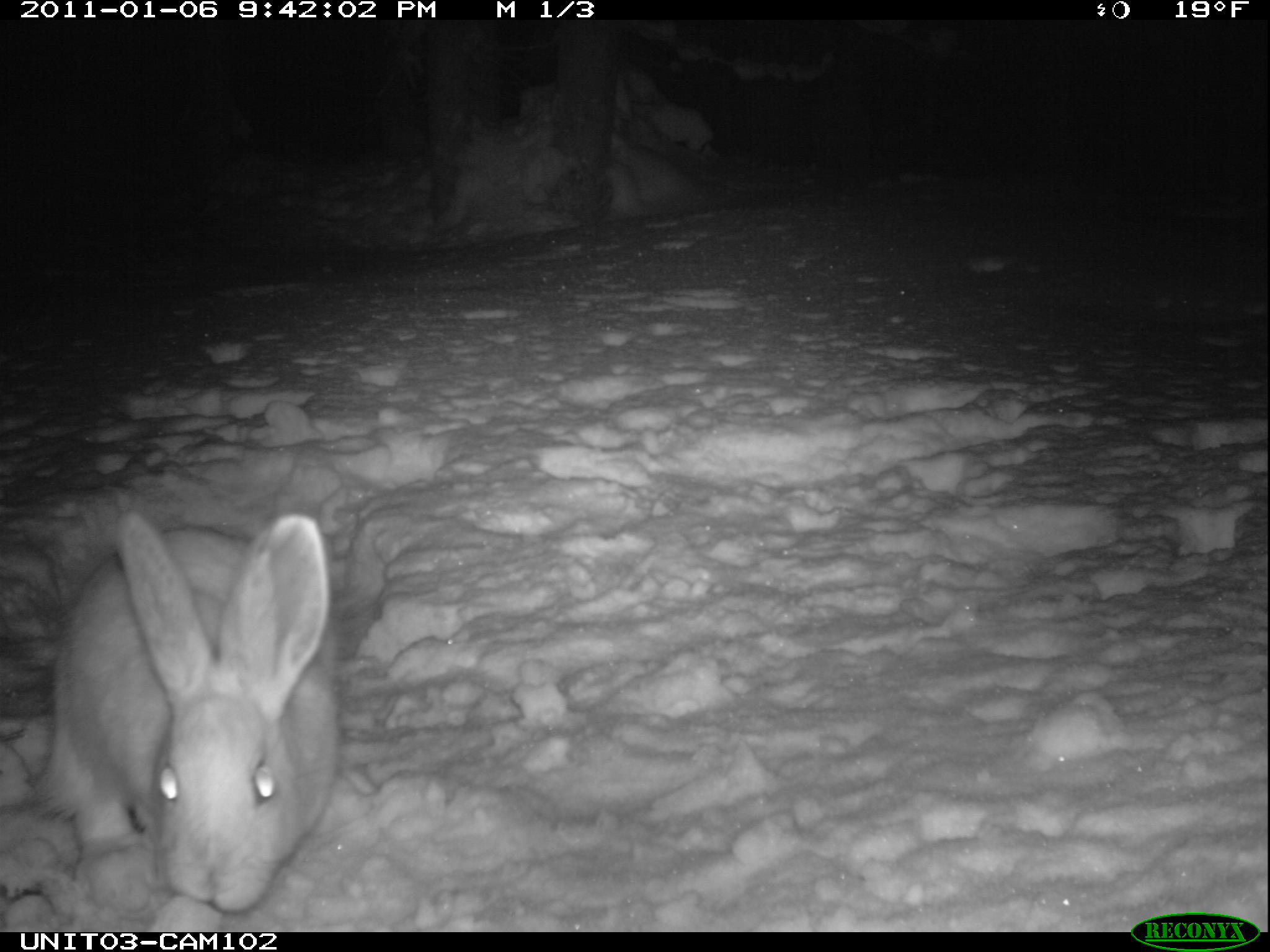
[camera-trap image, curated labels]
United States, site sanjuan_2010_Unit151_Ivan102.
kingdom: Animalia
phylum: Chordata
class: Mammalia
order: Lagomorpha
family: Leporidae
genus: Lepus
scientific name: Lepus americanus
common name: snowshoe hare